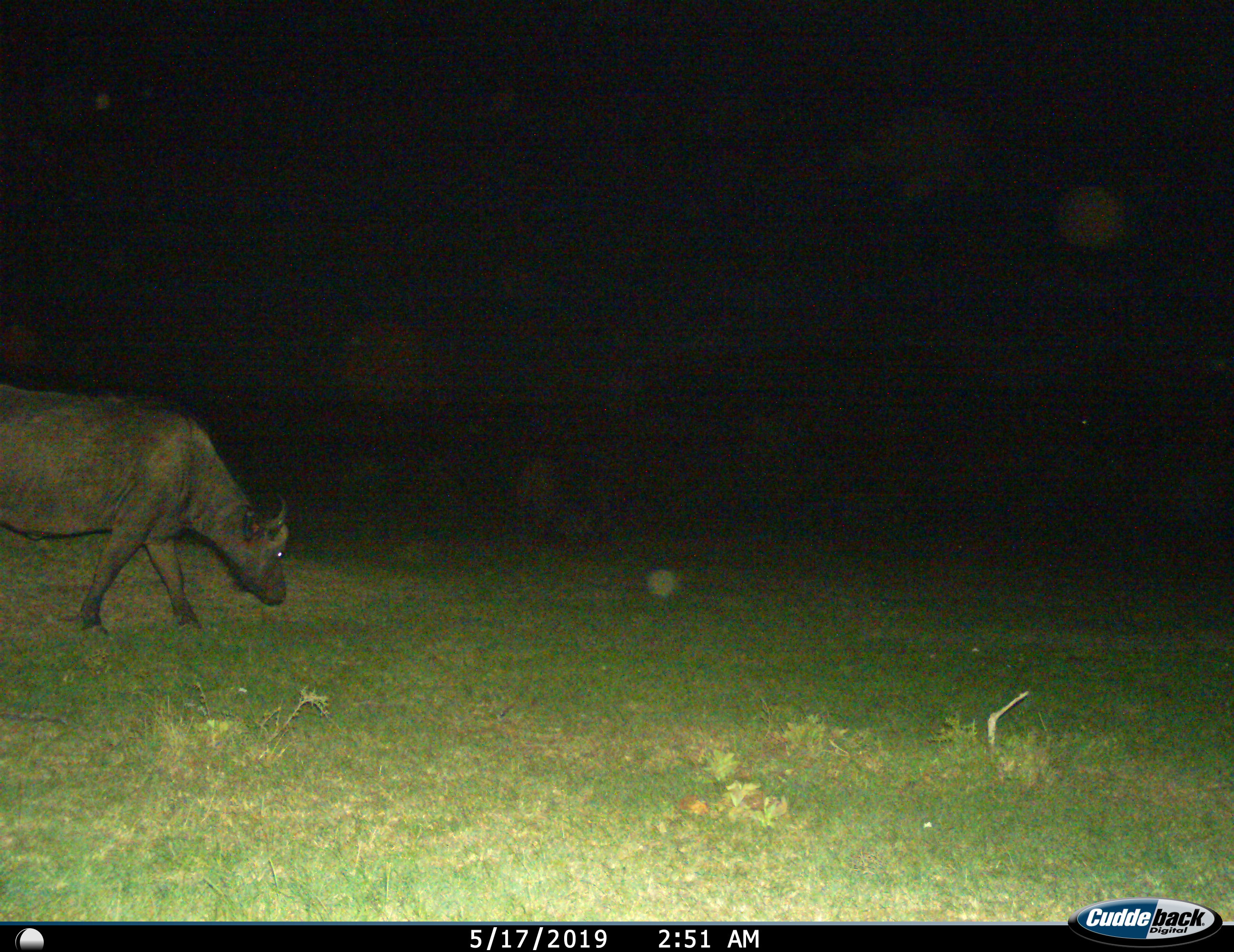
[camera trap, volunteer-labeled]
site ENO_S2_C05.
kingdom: Animalia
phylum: Chordata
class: Mammalia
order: Artiodactyla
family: Bovidae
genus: Syncerus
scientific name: Syncerus caffer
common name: african buffalo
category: buffalo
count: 1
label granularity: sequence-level